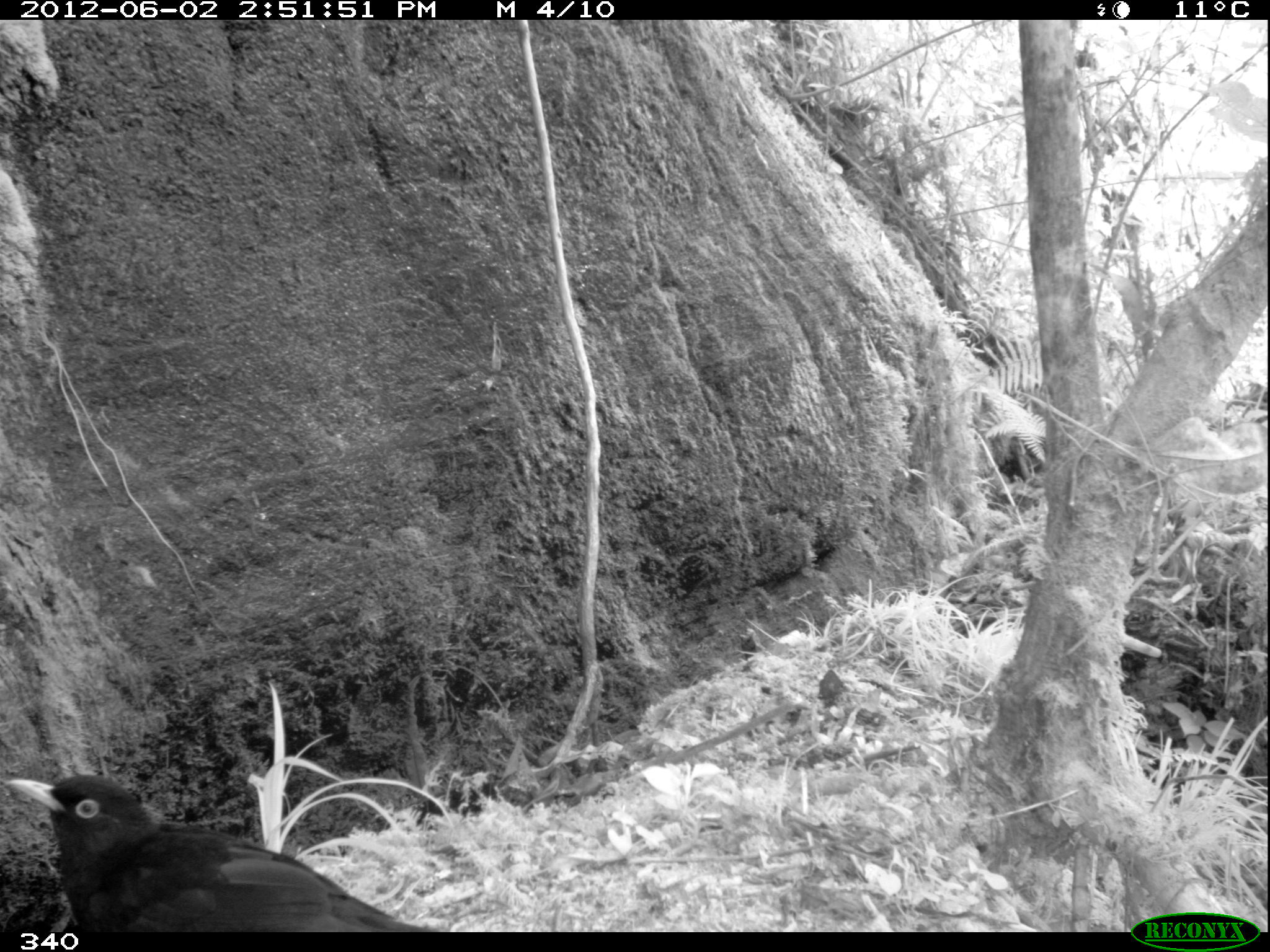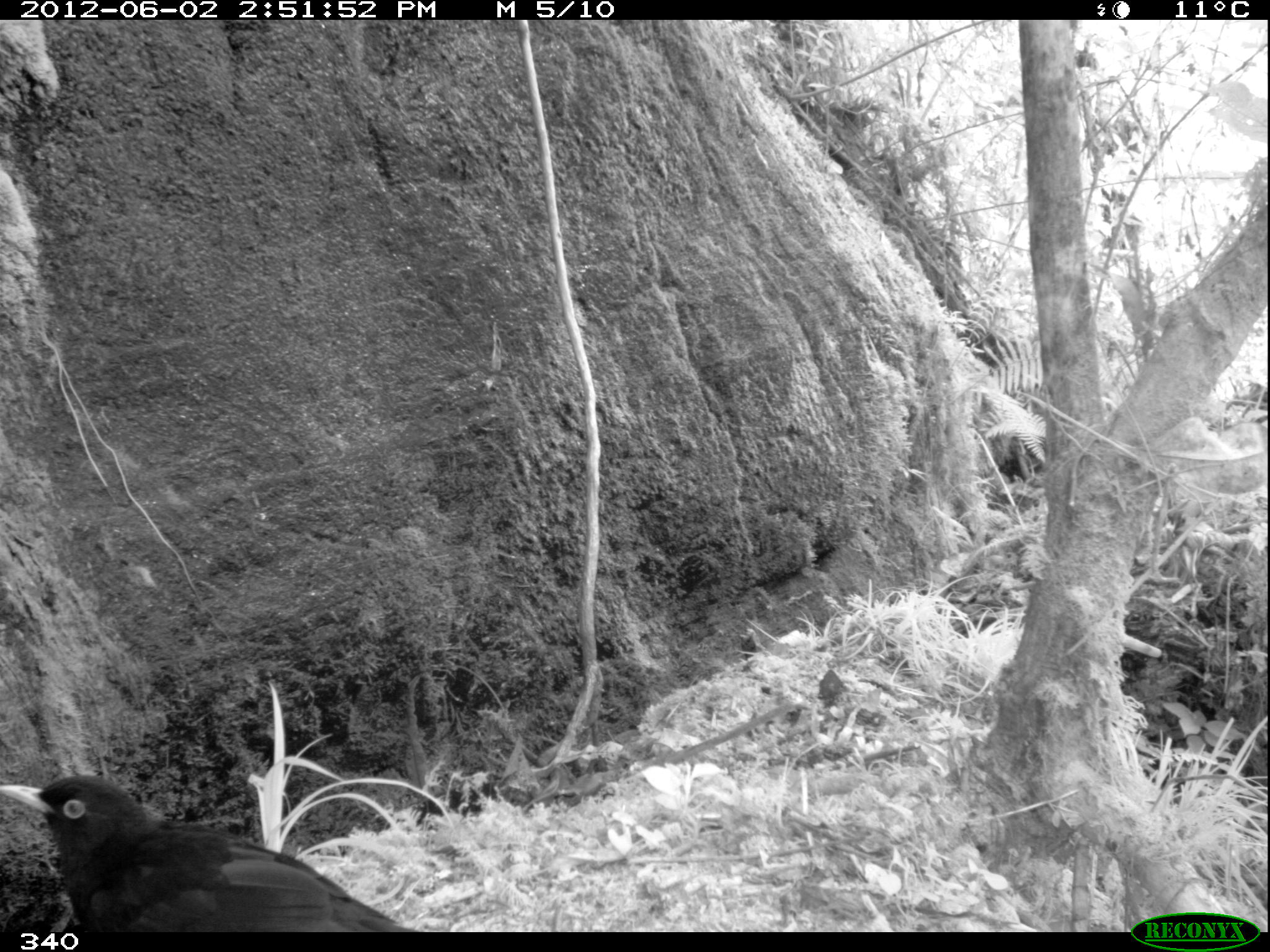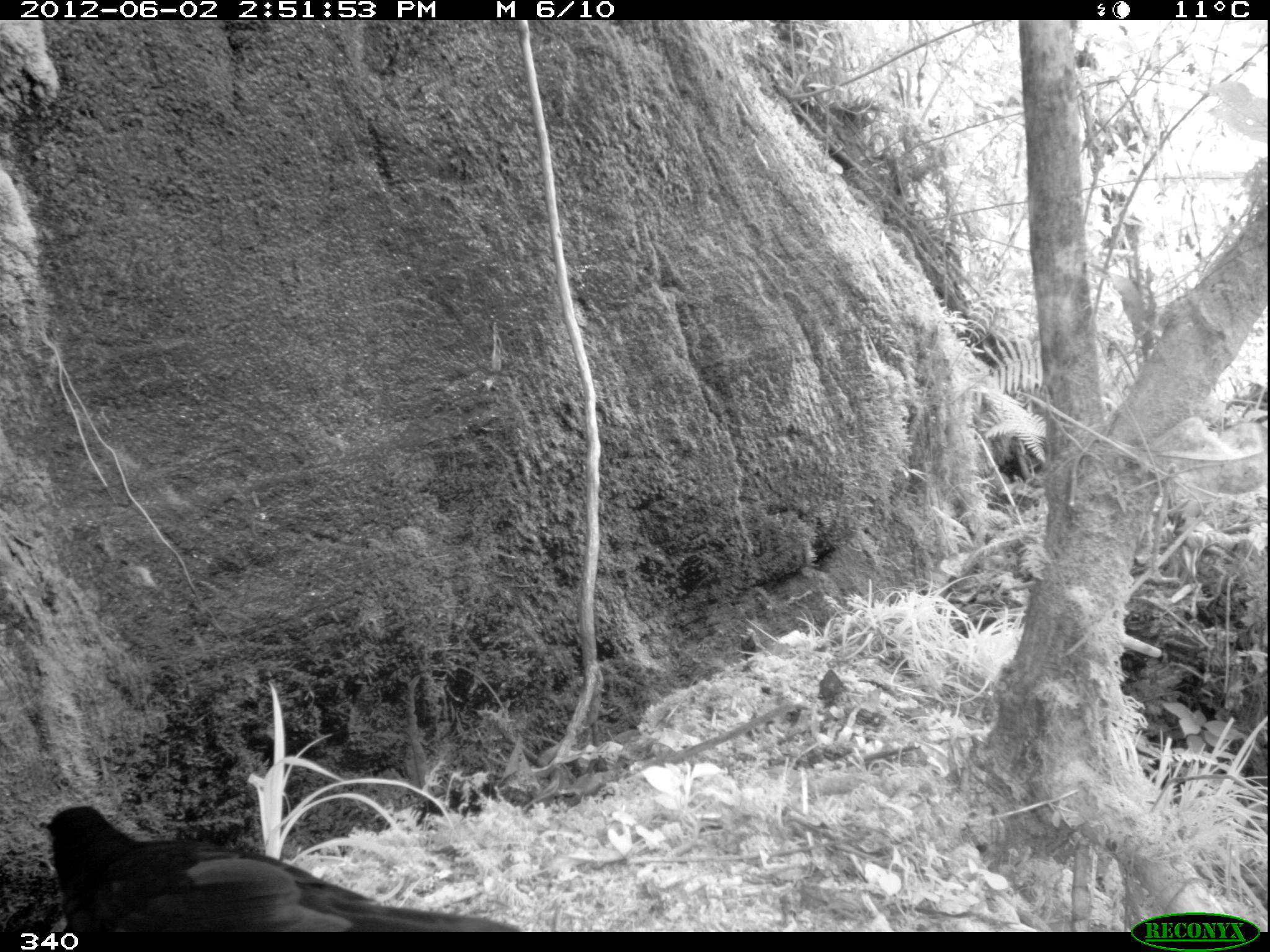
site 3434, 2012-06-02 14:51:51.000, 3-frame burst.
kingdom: Animalia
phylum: Chordata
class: Aves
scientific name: Aves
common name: bird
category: unknown bird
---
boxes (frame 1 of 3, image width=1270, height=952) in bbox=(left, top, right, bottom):
unknown bird: bbox=(0, 767, 432, 932)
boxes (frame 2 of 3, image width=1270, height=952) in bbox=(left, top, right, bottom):
unknown bird: bbox=(0, 773, 421, 932)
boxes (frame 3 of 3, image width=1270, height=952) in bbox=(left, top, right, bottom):
unknown bird: bbox=(41, 799, 522, 932)